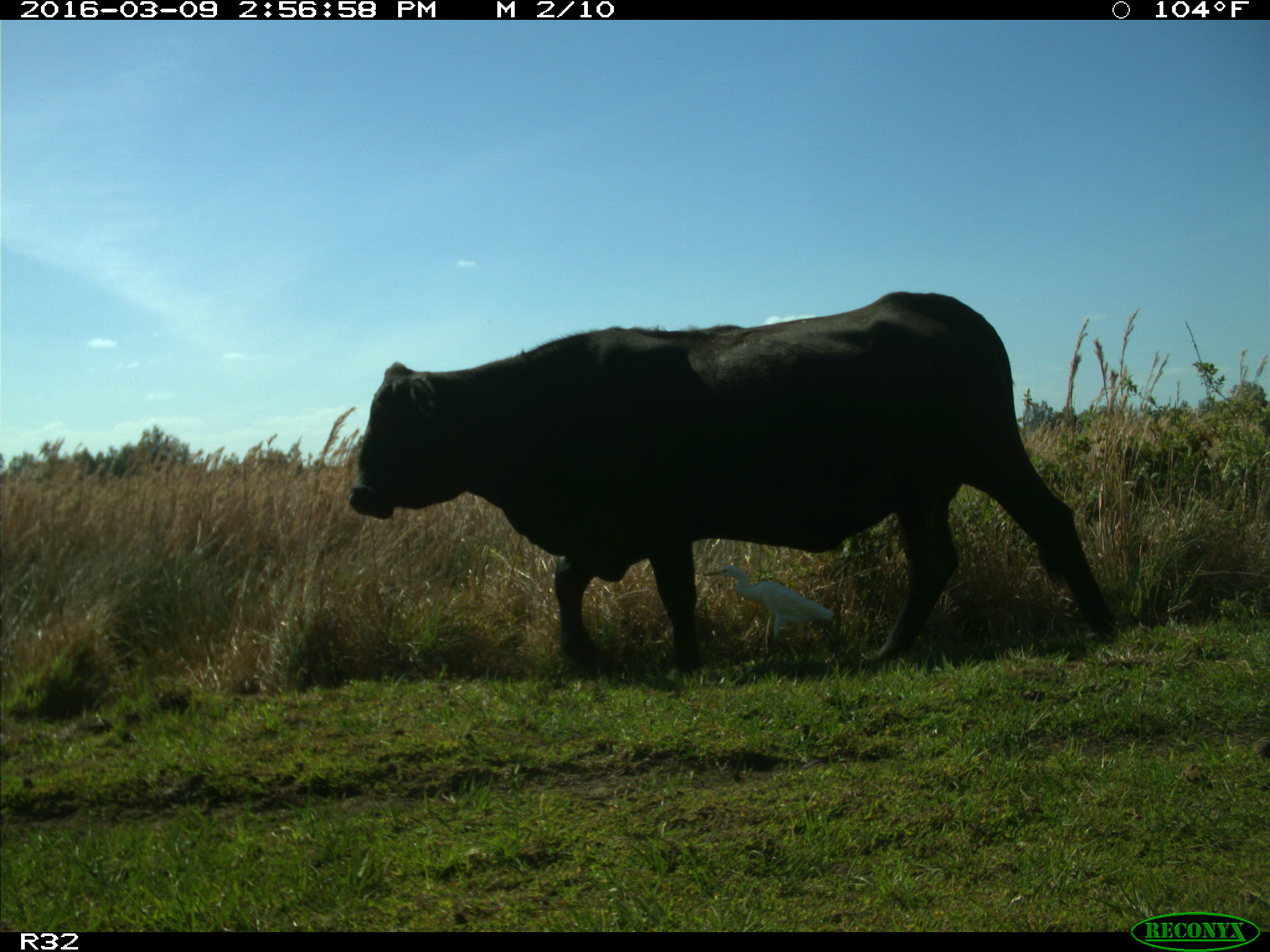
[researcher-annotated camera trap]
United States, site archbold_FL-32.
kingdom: Animalia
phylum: Chordata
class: Mammalia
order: Artiodactyla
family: Bovidae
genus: Bos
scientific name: Bos taurus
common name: domestic cow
Bos taurus (domestic cow).